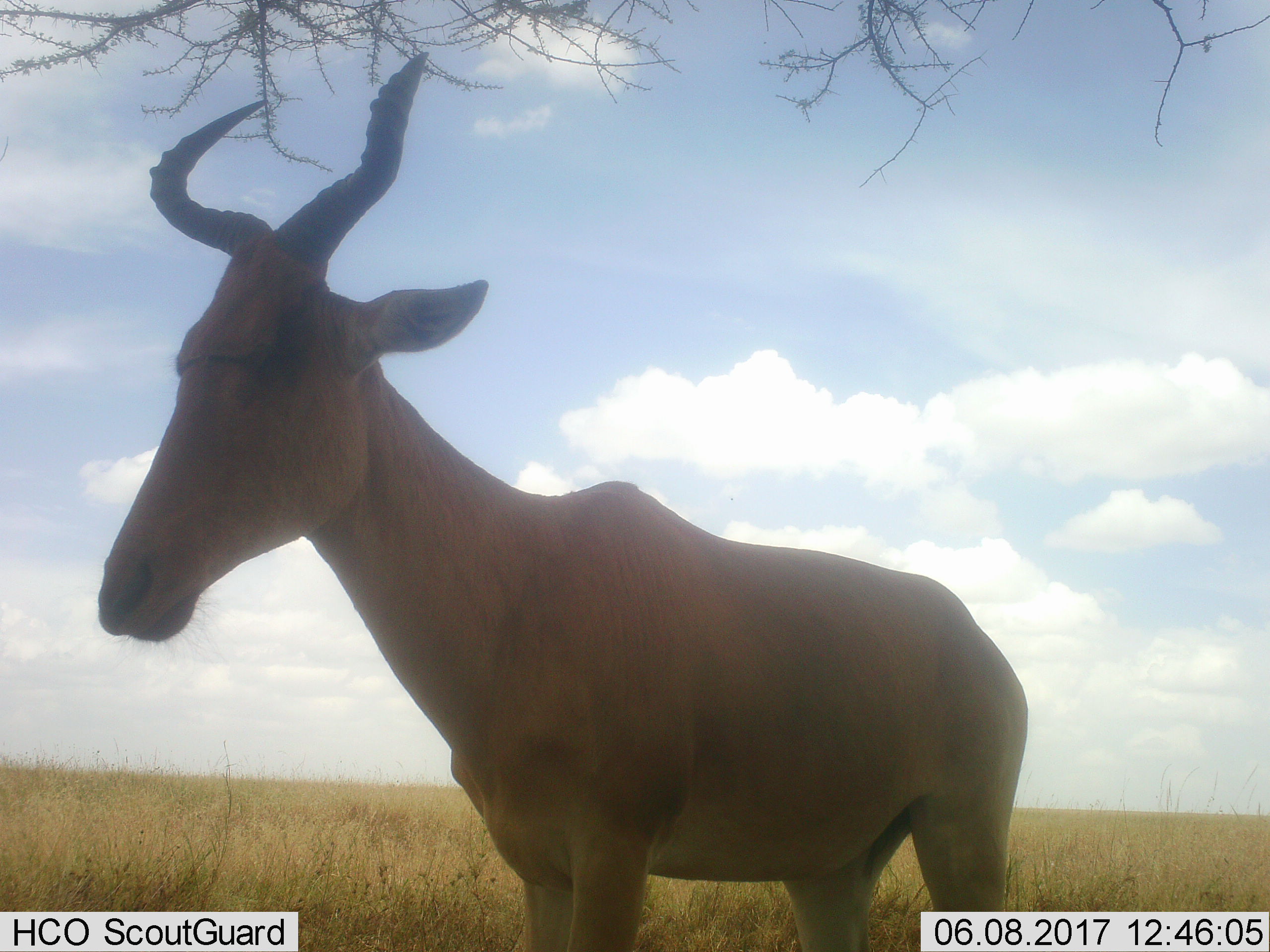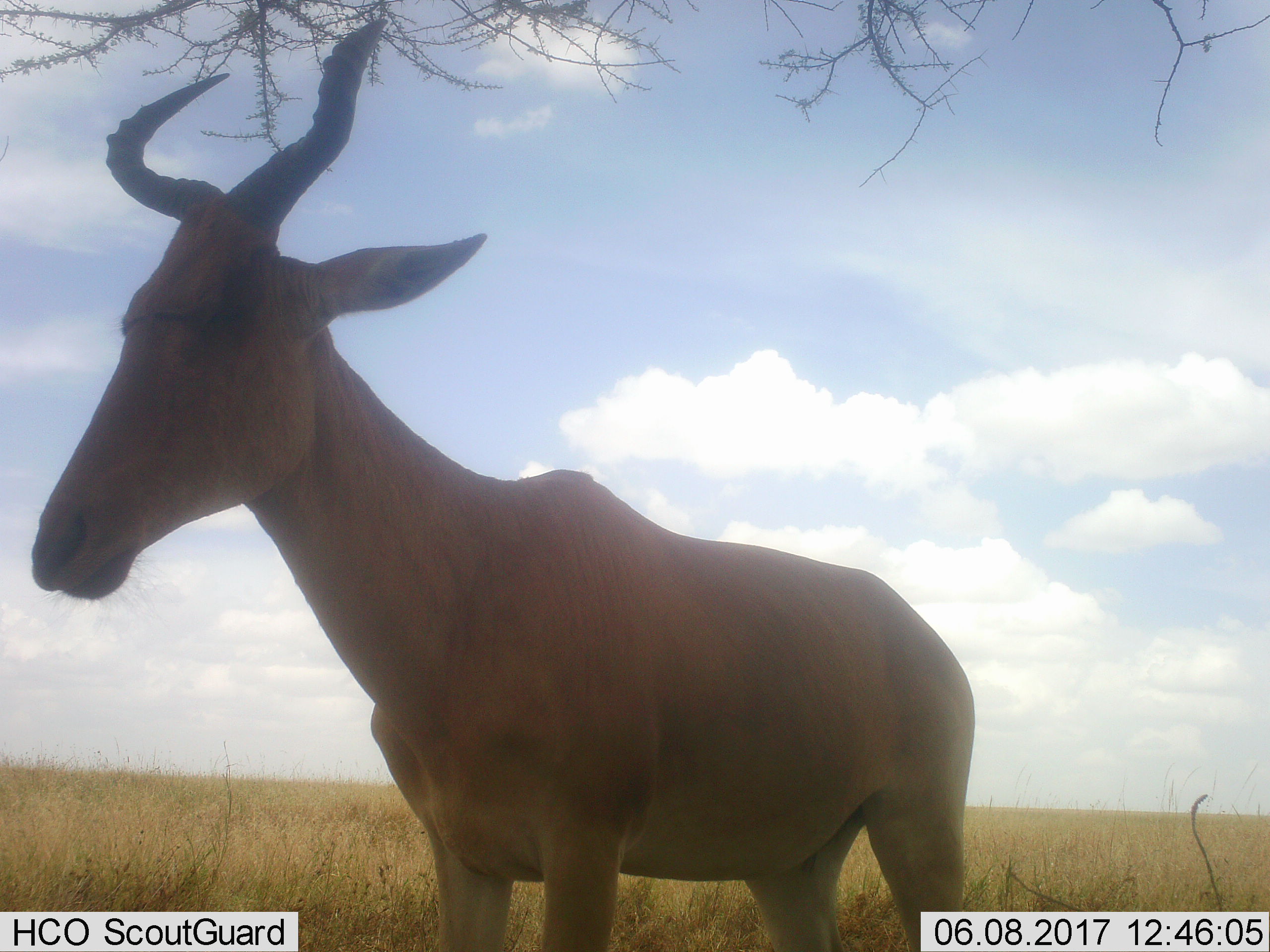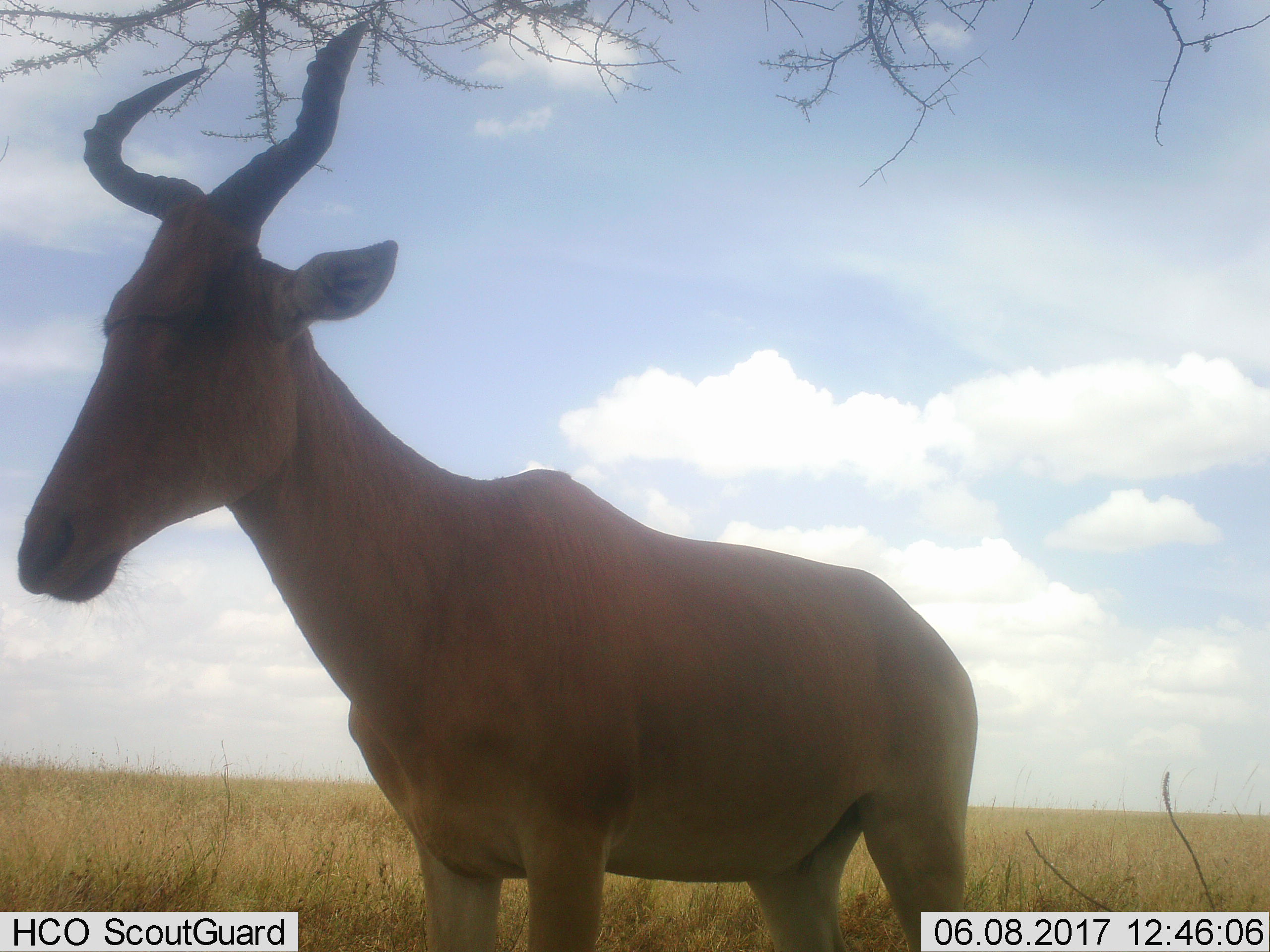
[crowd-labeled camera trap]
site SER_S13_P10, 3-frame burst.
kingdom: Animalia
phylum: Chordata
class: Mammalia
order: Artiodactyla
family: Bovidae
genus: Alcelaphus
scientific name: Alcelaphus buselaphus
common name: hartebeest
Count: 1.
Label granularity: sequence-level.